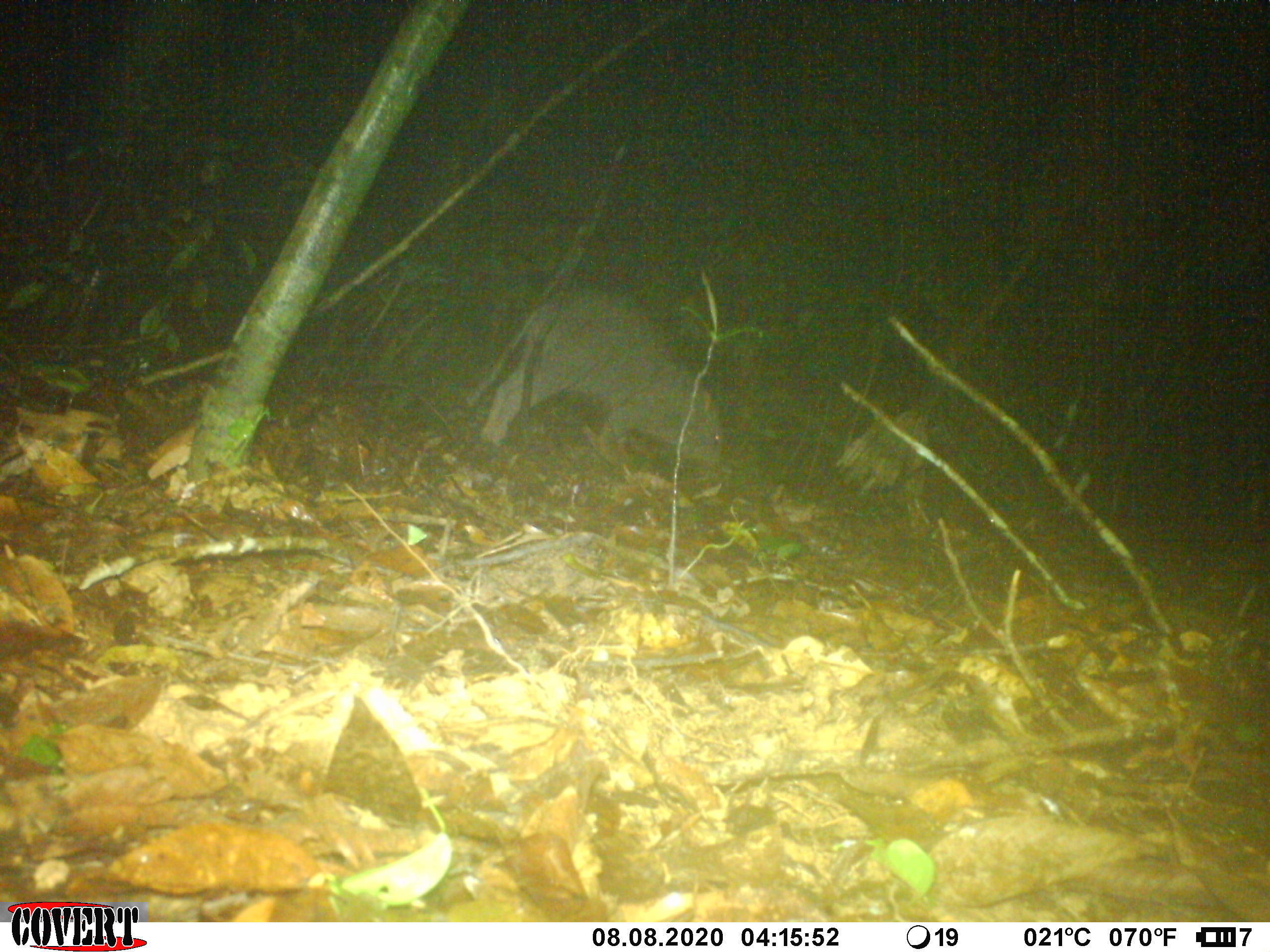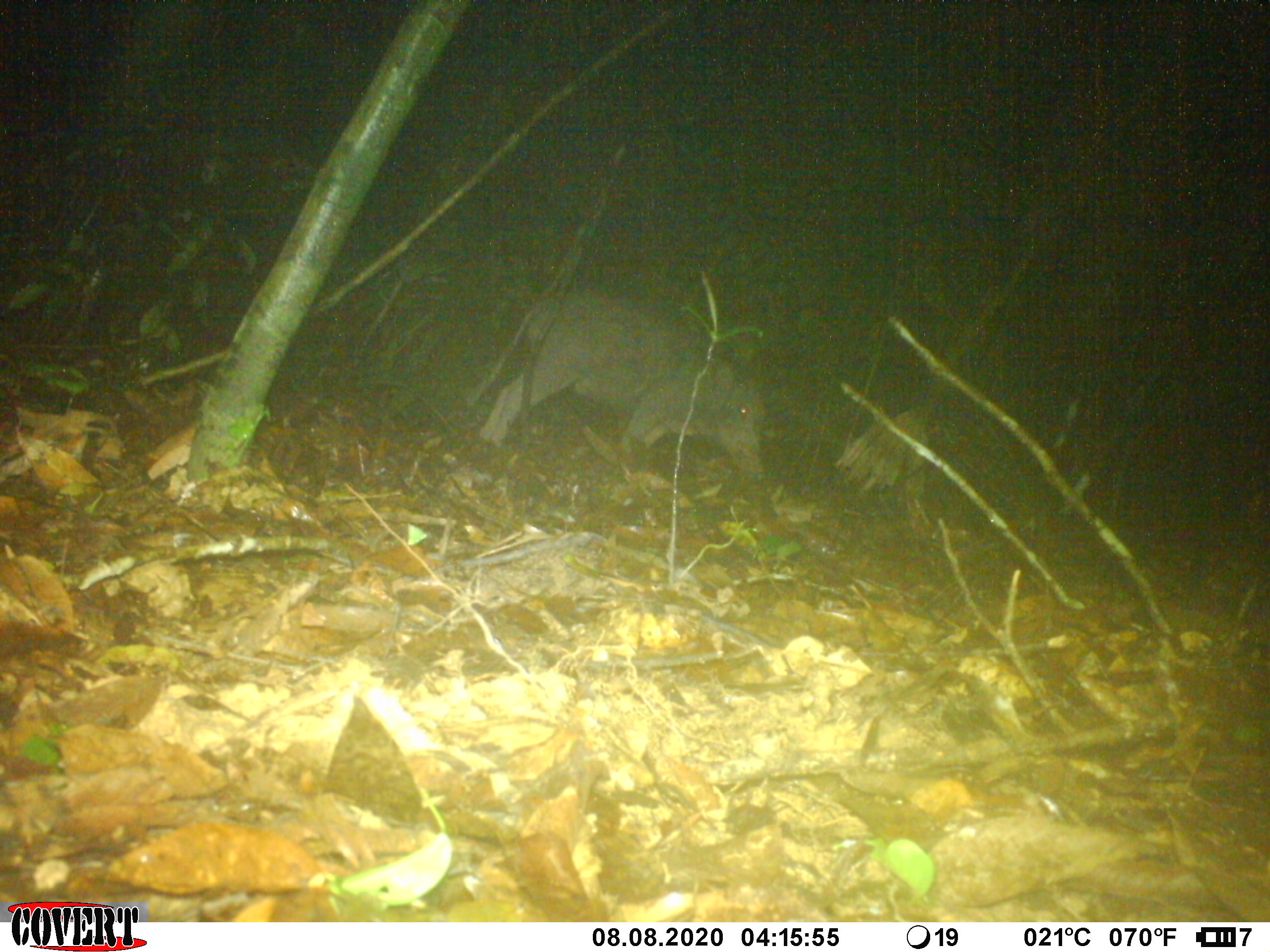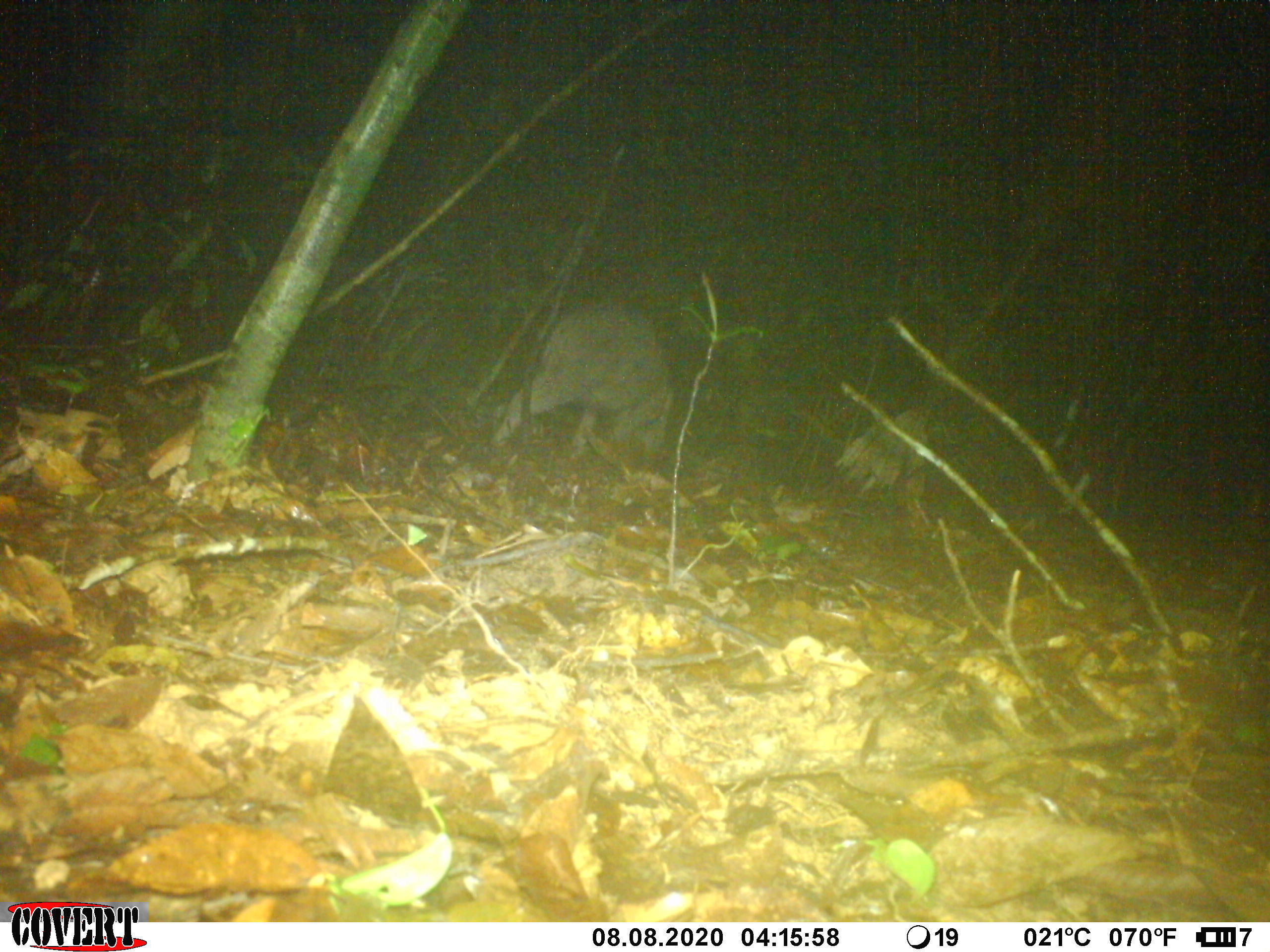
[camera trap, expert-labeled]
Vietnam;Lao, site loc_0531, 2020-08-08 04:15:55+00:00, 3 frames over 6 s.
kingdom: Animalia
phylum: Chordata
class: Mammalia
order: Artiodactyla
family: Suidae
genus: Sus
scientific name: Sus scrofa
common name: eurasian wild pig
Eurasian wild pig (Sus scrofa). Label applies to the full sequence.